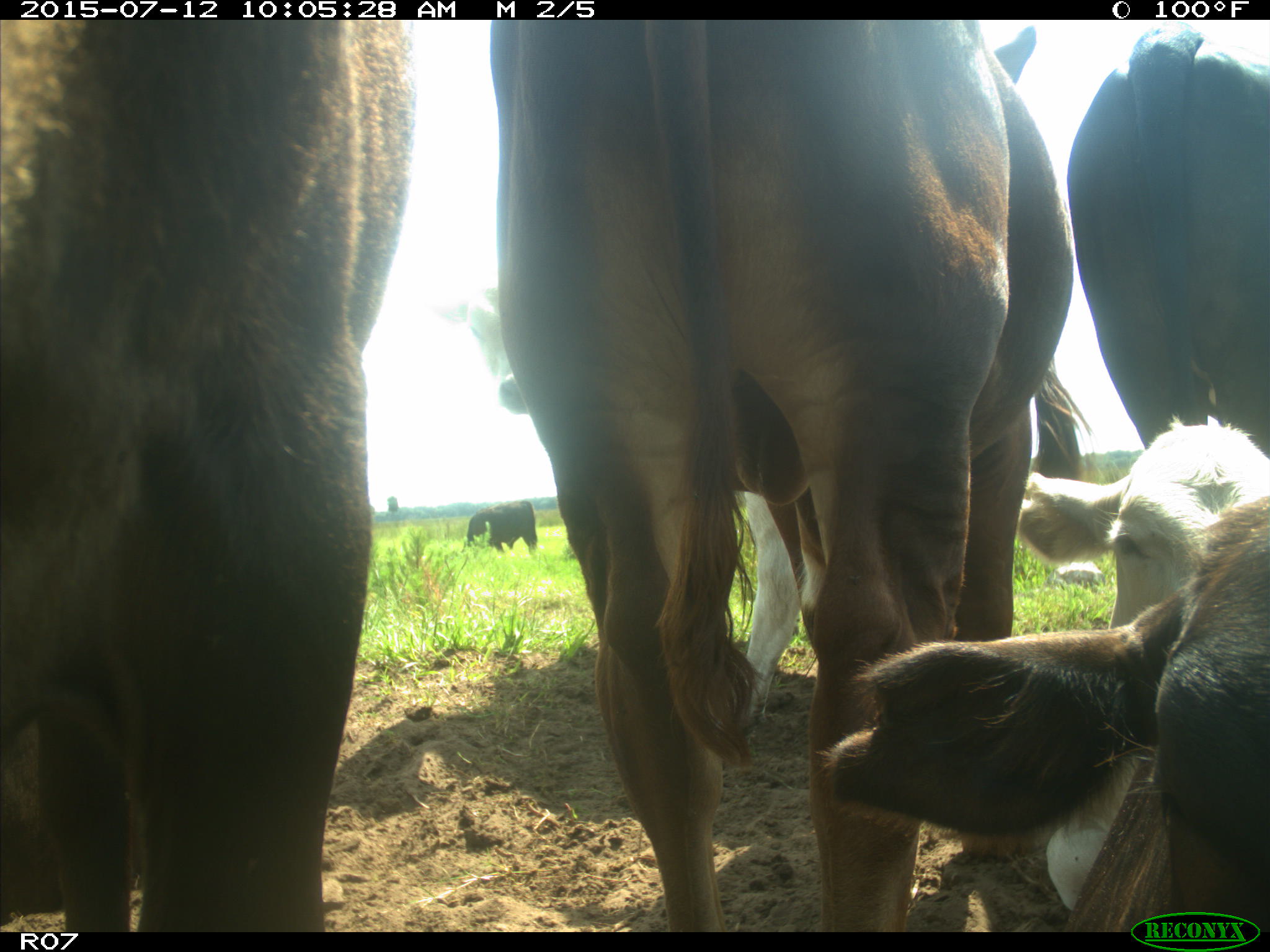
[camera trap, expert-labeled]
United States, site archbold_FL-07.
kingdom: Animalia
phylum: Chordata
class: Mammalia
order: Artiodactyla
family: Bovidae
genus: Bos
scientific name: Bos taurus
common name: domestic cow